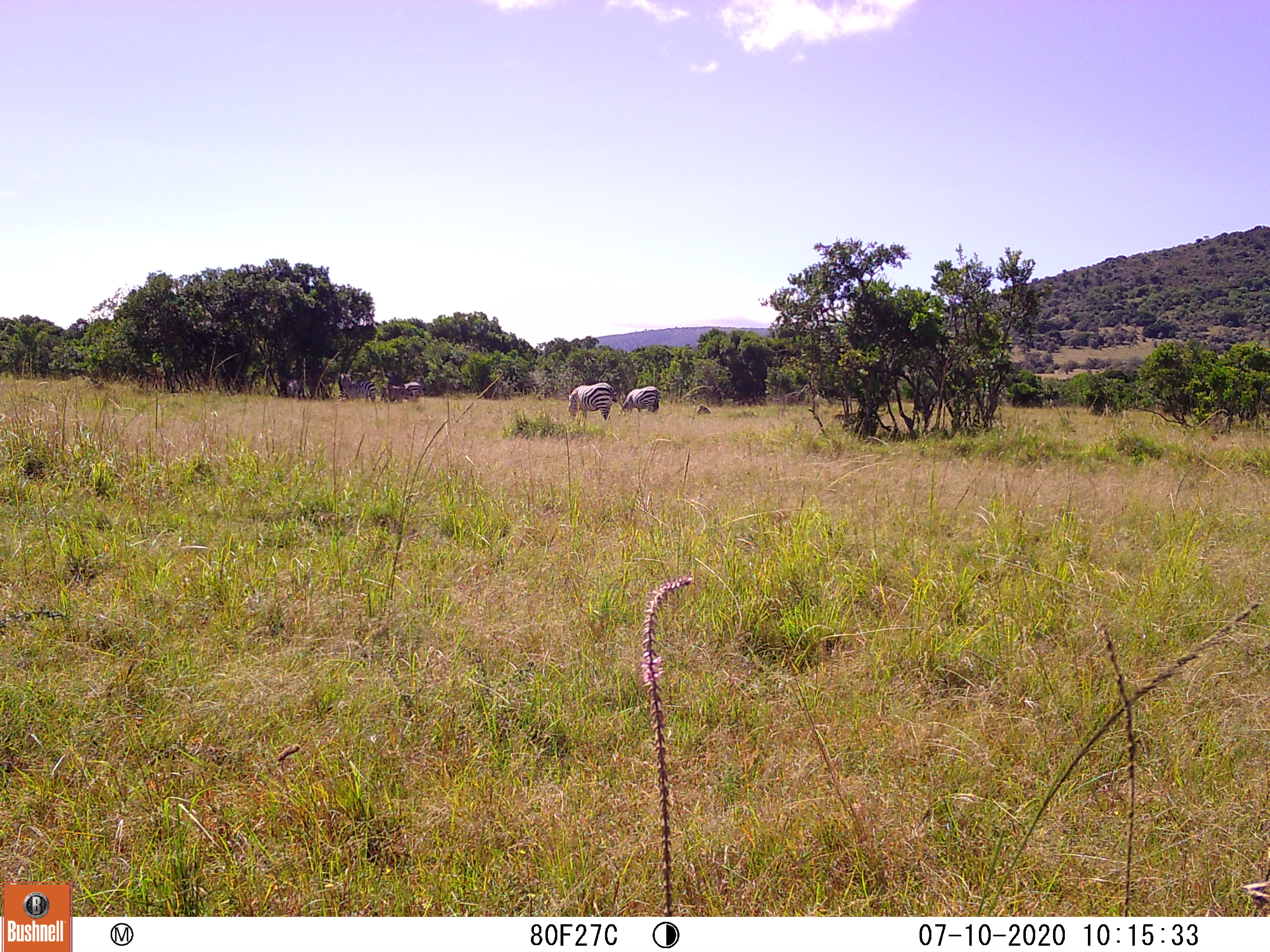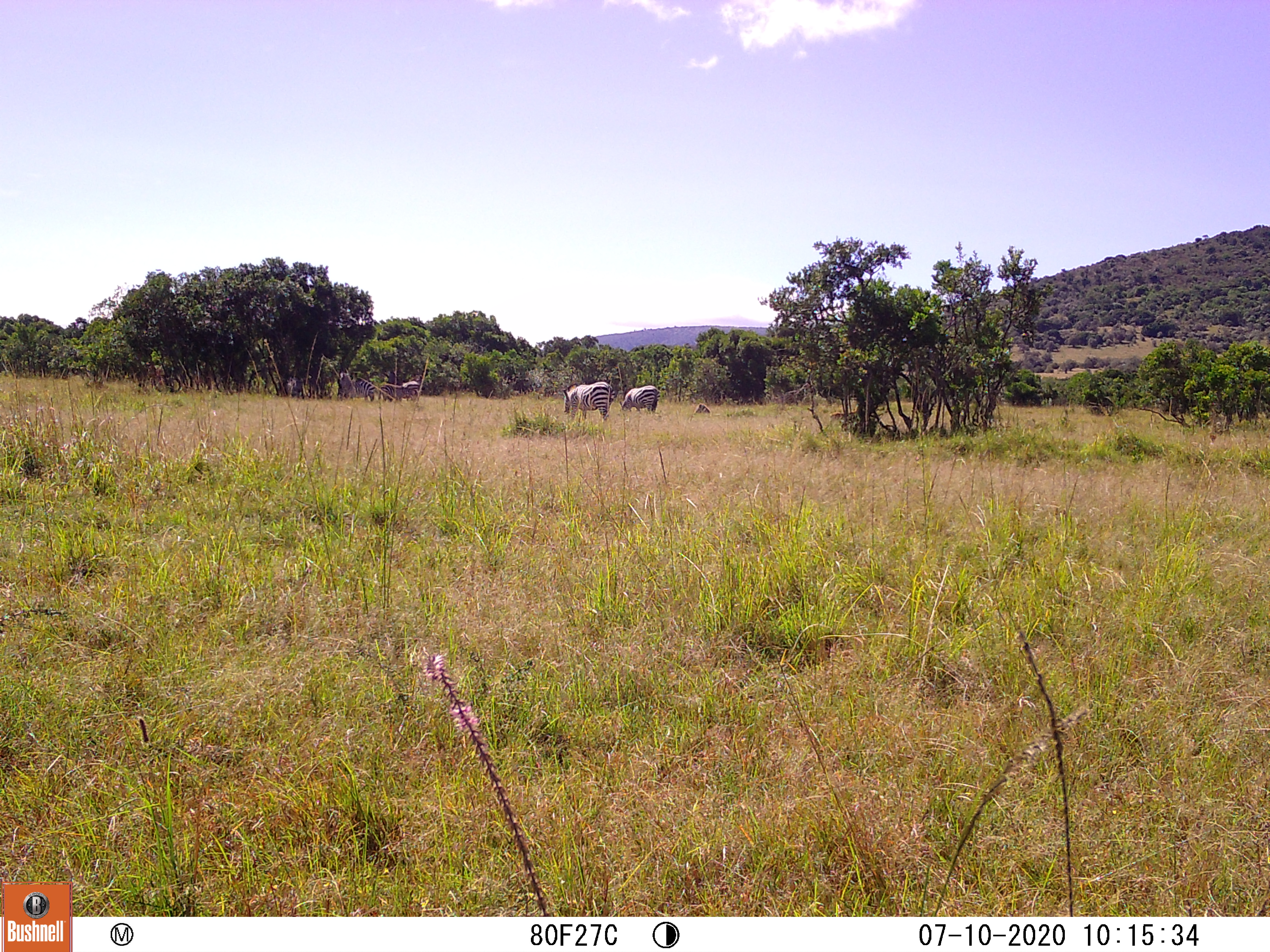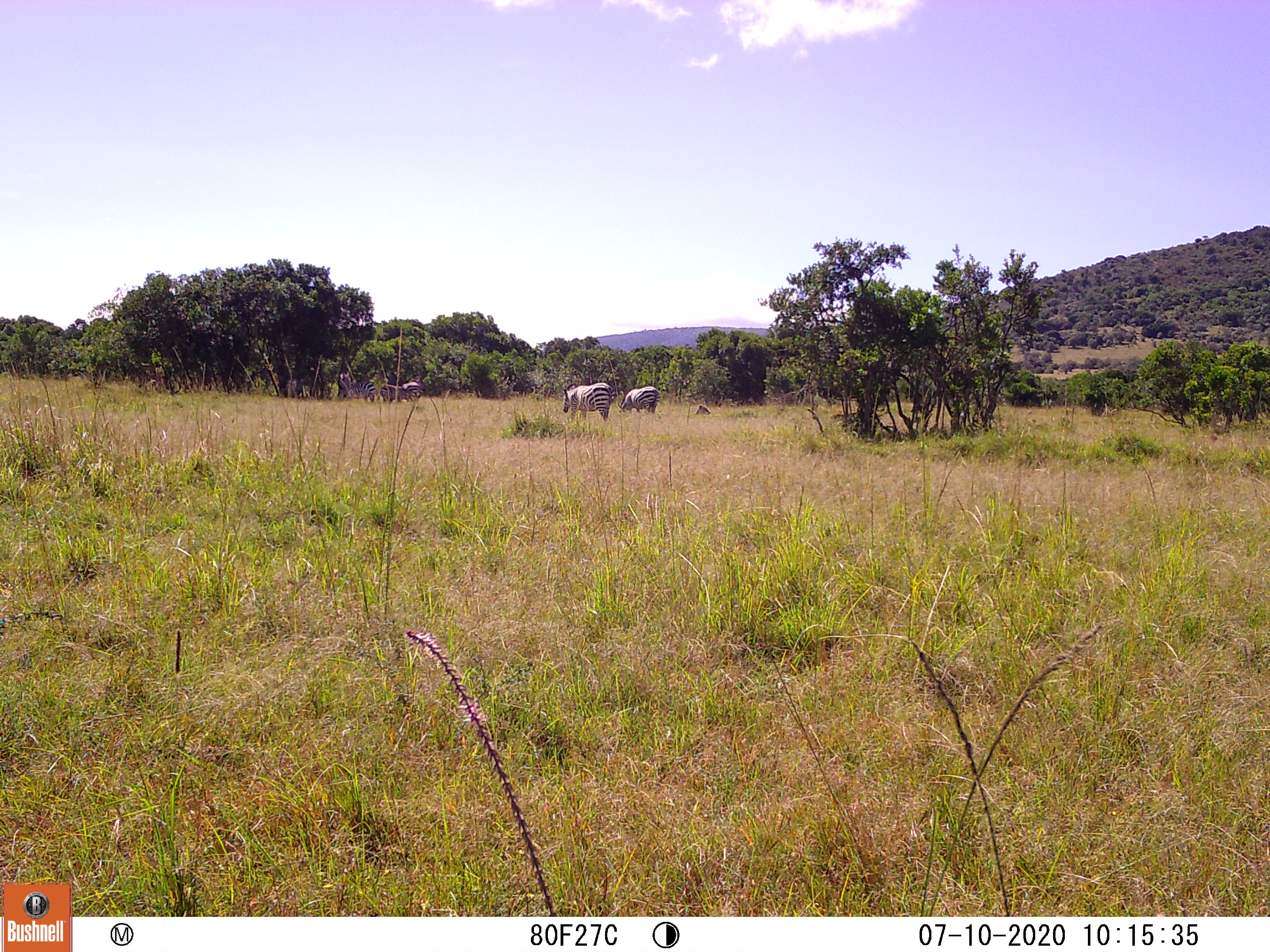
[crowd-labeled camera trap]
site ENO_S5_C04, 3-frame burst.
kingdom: Animalia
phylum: Chordata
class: Mammalia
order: Perissodactyla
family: Equidae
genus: Equus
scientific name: Equus quagga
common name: plains zebra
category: zebraplains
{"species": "zebraplains (plains zebra) (Equus quagga)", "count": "6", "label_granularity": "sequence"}